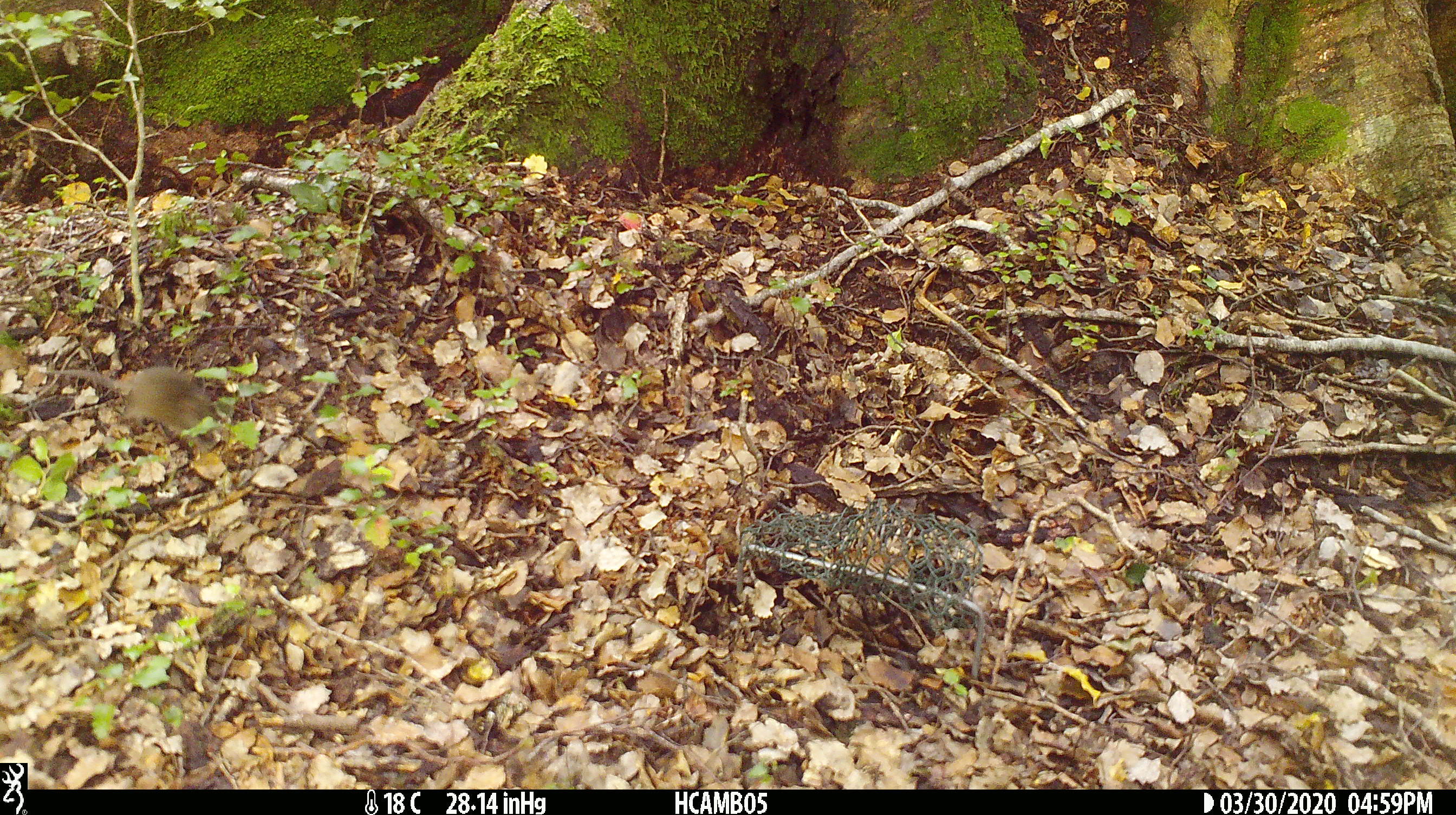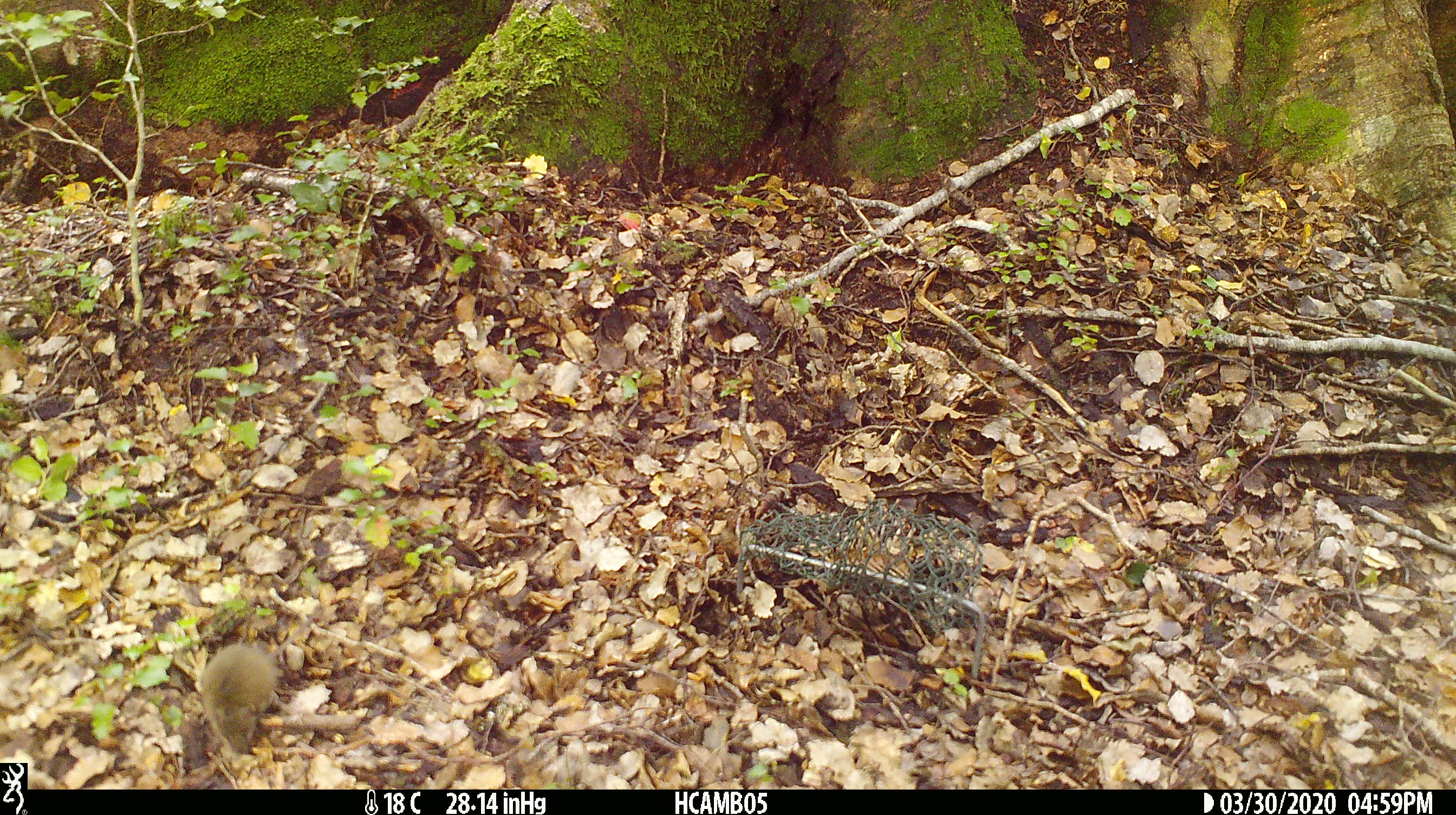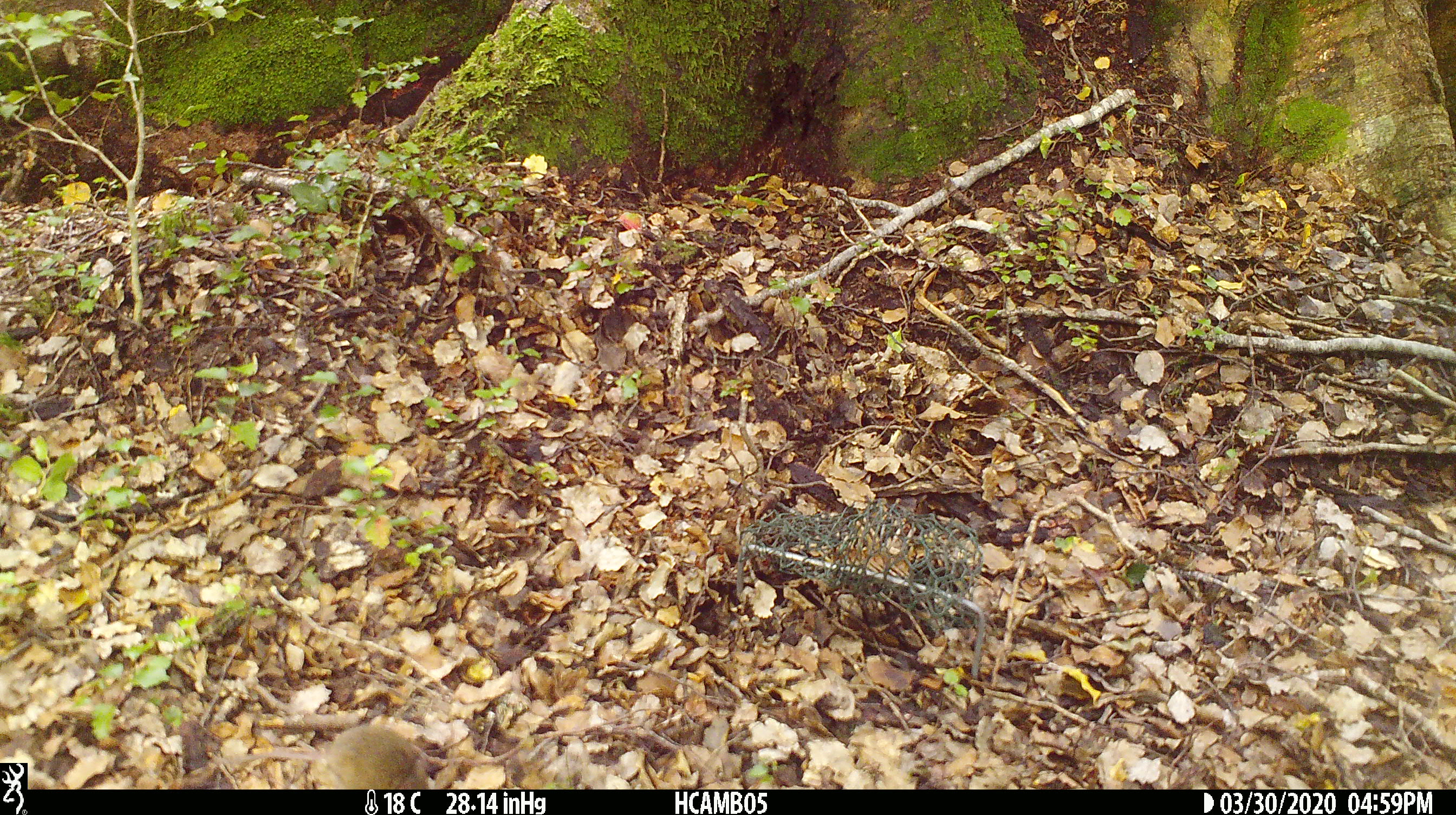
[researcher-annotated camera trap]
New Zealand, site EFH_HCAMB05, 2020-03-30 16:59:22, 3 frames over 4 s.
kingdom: Animalia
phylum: Chordata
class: Mammalia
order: Rodentia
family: Muridae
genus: Mus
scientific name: Mus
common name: mouse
Mouse (Mus).